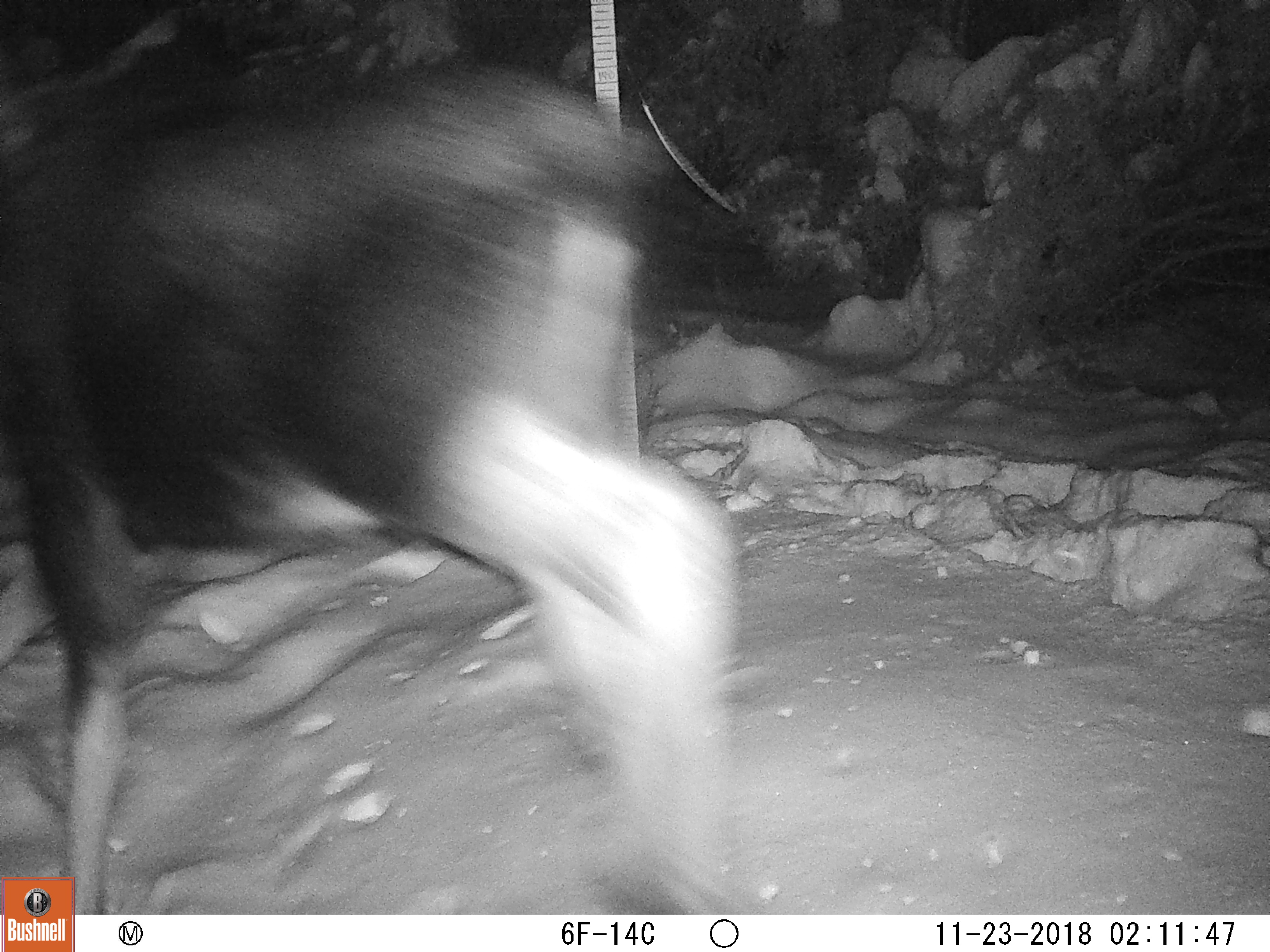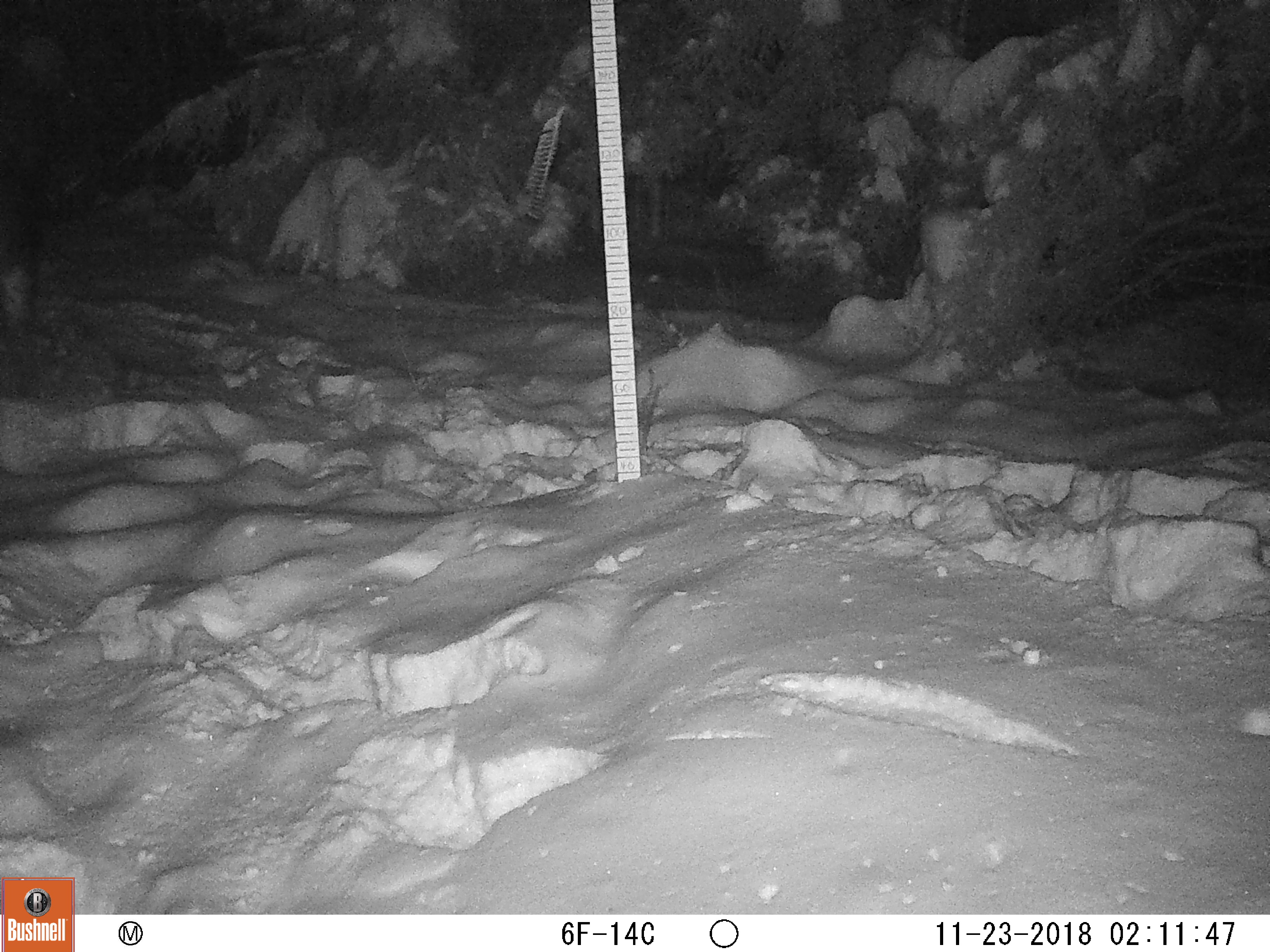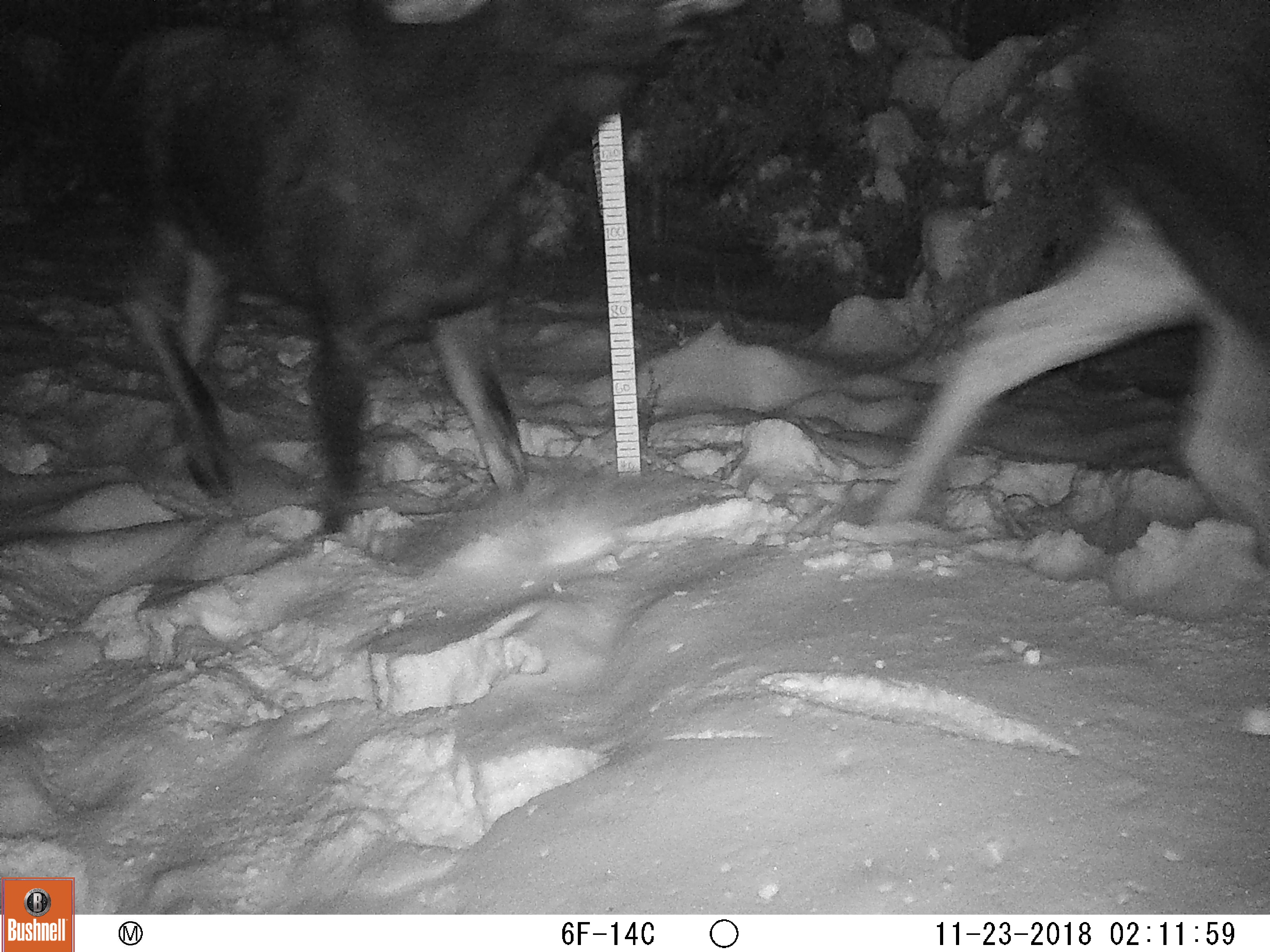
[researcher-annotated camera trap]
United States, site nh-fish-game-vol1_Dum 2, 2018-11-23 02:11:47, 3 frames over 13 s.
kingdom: Animalia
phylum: Chordata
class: Mammalia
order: Artiodactyla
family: Cervidae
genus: Alces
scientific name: Alces alces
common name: moose